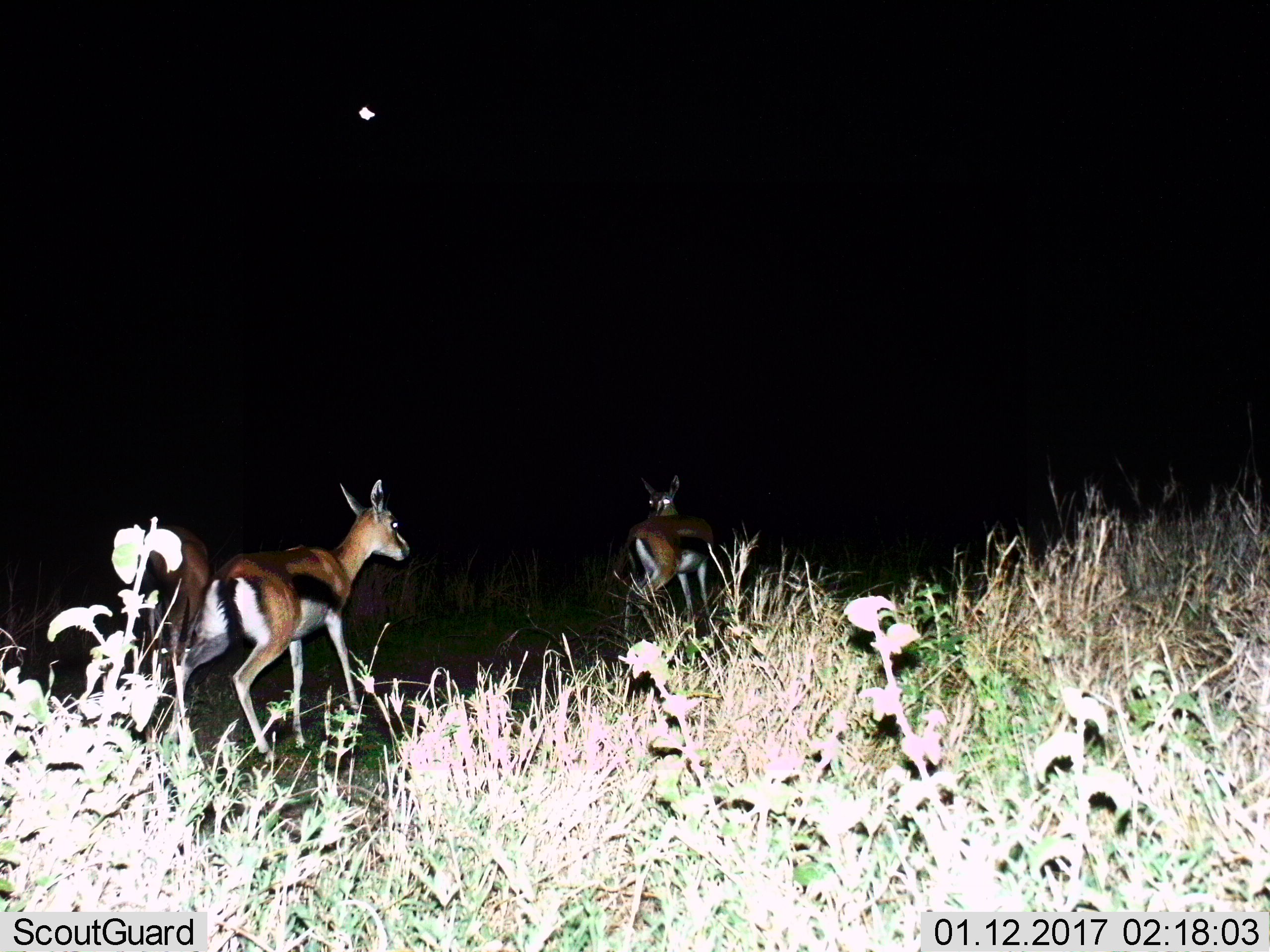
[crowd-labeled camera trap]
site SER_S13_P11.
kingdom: Animalia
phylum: Chordata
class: Mammalia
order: Artiodactyla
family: Bovidae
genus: Eudorcas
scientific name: Eudorcas thomsonii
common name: thomson's gazelle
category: gazellethomsons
Gazellethomsons (thomson's gazelle) (Eudorcas thomsonii), count 3. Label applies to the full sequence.